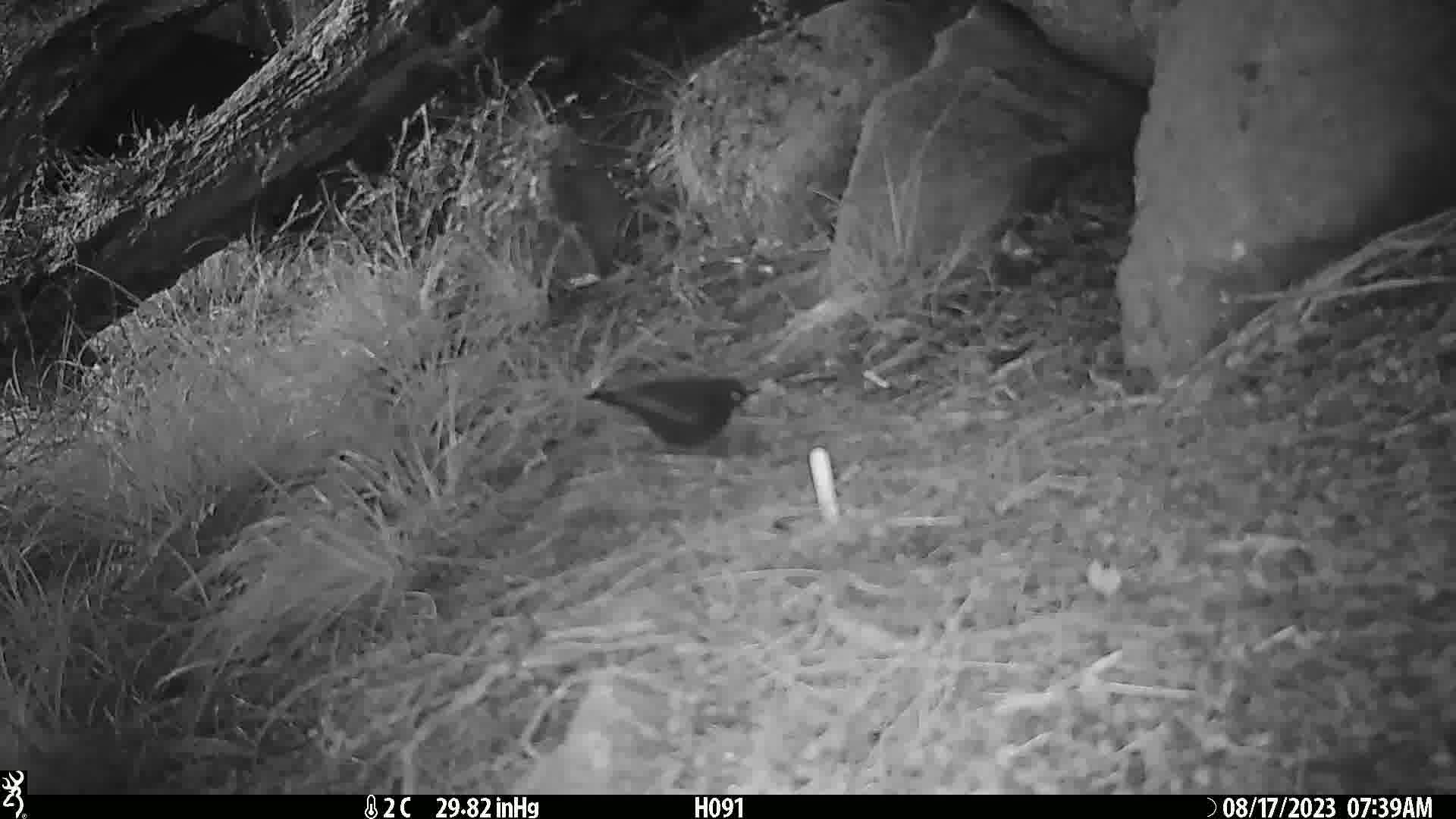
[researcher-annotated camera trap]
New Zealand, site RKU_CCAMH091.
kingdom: Animalia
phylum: Chordata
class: Aves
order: Passeriformes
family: Turdidae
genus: Turdus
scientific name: Turdus merula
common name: eurasian blackbird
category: blackbird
Blackbird (eurasian blackbird) (Turdus merula).